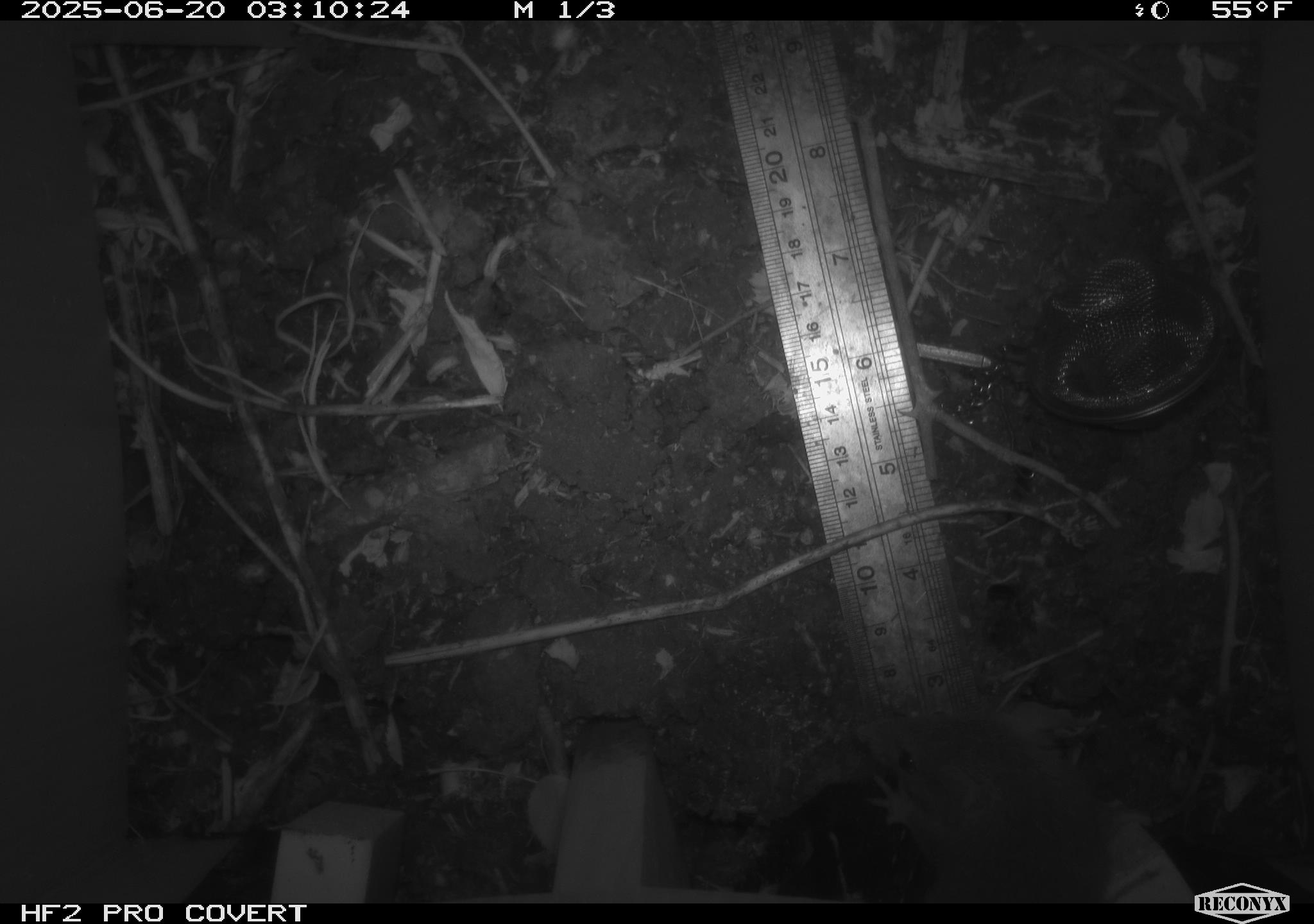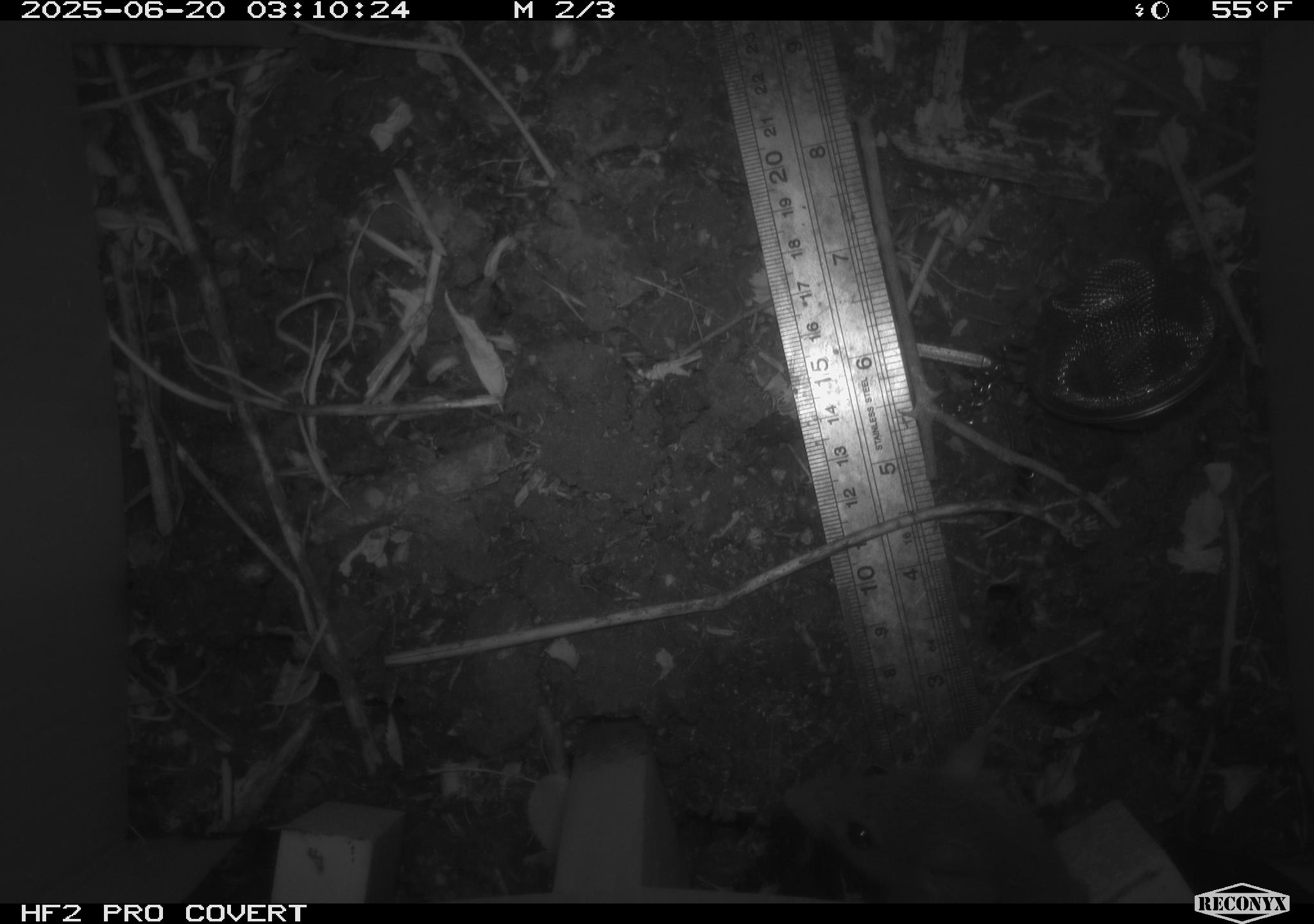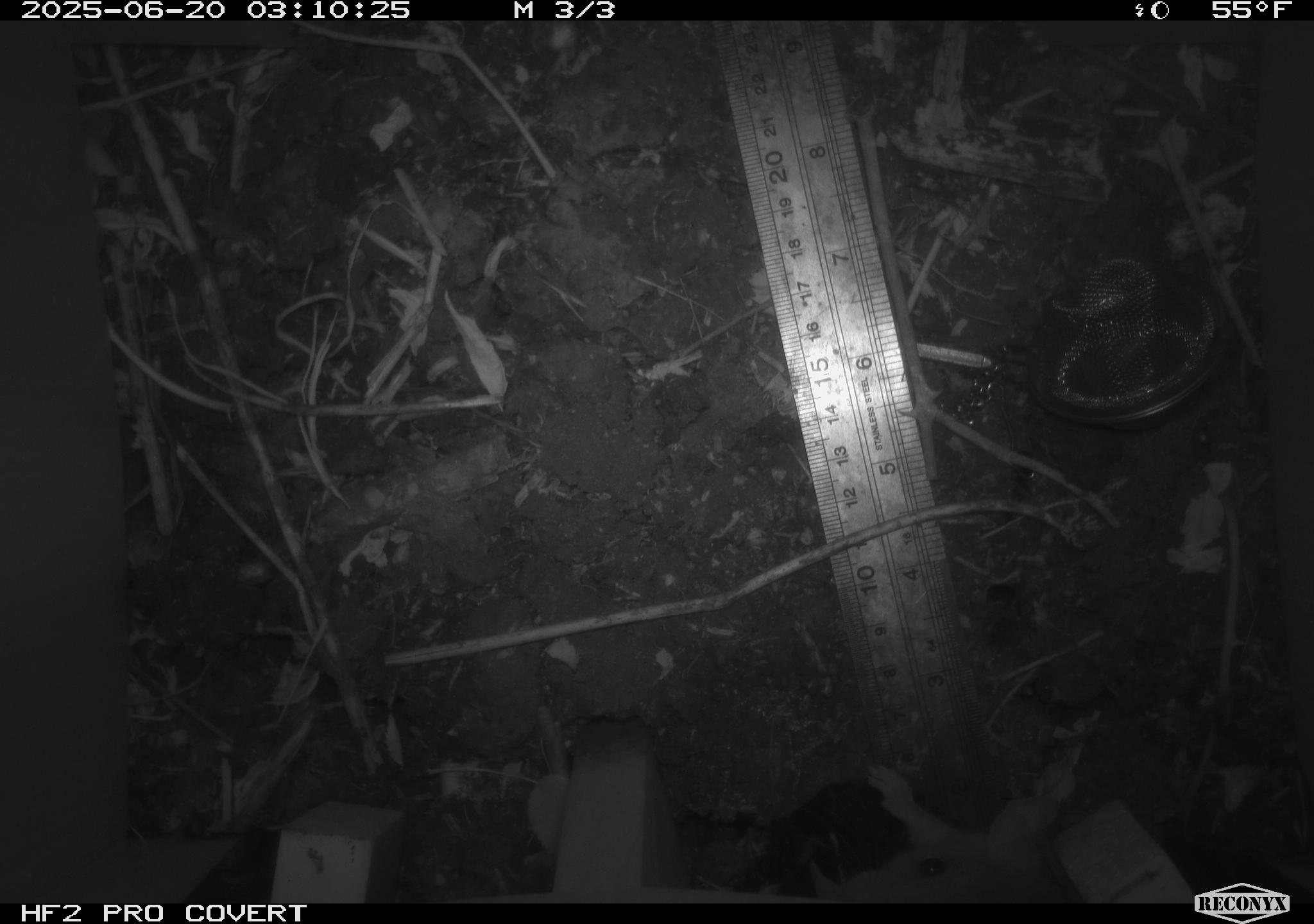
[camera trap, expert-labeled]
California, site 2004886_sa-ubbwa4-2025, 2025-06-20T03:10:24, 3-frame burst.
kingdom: Animalia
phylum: Chordata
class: Mammalia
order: Rodentia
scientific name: Rodentia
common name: rodent